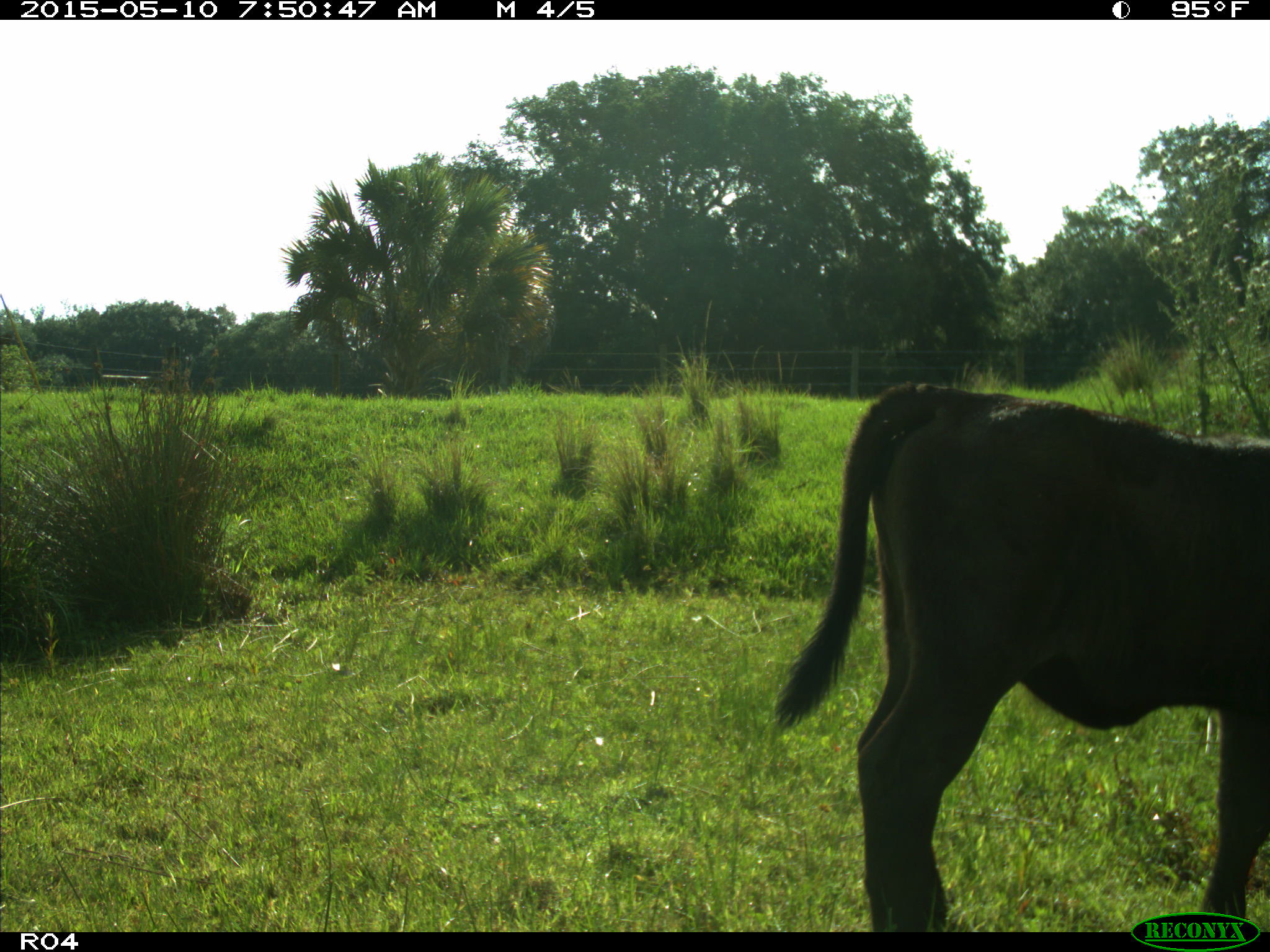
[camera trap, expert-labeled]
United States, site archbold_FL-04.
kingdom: Animalia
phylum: Chordata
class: Mammalia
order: Artiodactyla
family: Bovidae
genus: Bos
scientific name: Bos taurus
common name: domestic cow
Bos taurus (domestic cow).